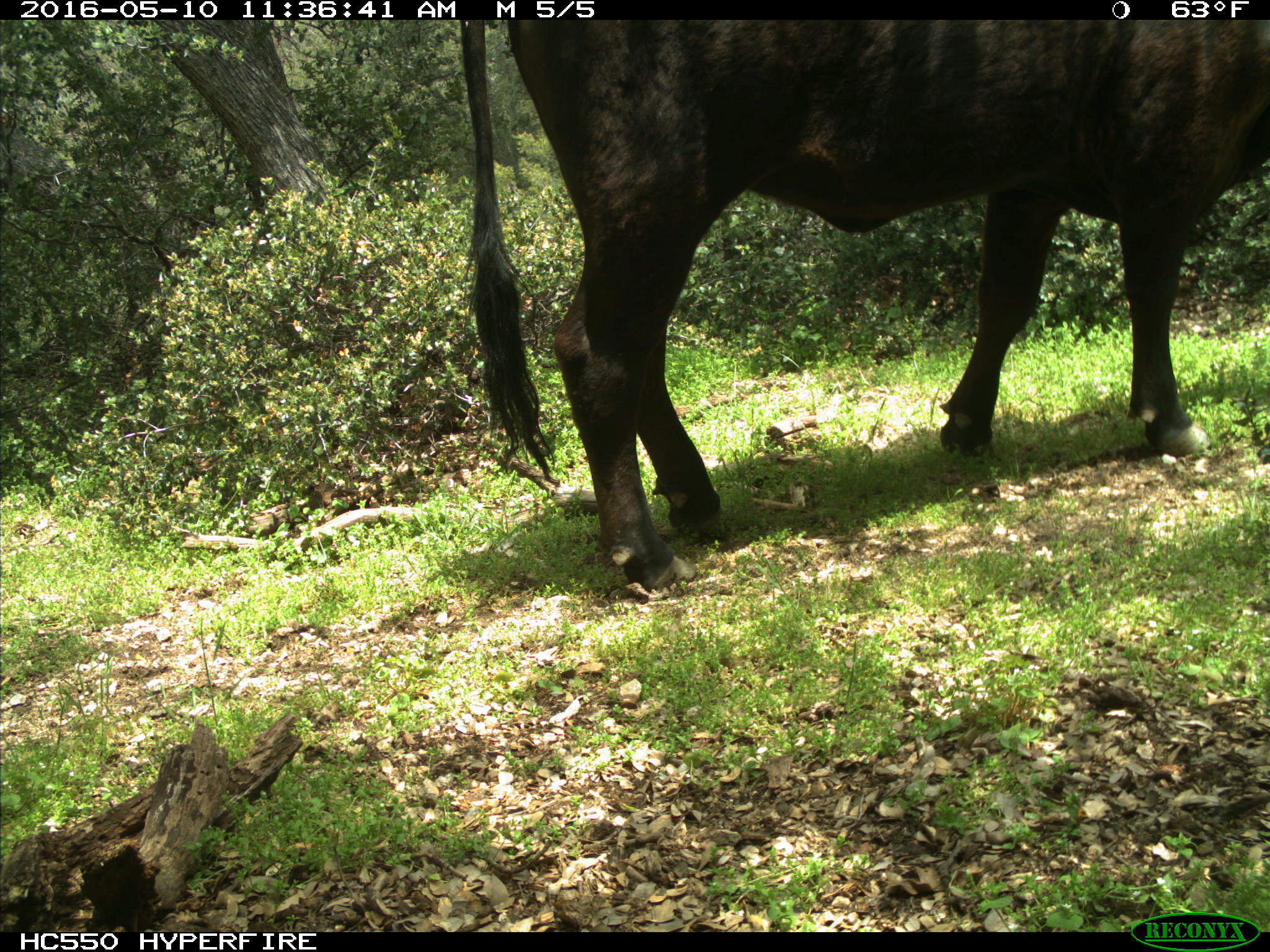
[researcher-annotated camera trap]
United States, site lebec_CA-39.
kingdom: Animalia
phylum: Chordata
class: Mammalia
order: Artiodactyla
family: Bovidae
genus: Bos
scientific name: Bos taurus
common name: domestic cow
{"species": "Bos taurus (domestic cow)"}